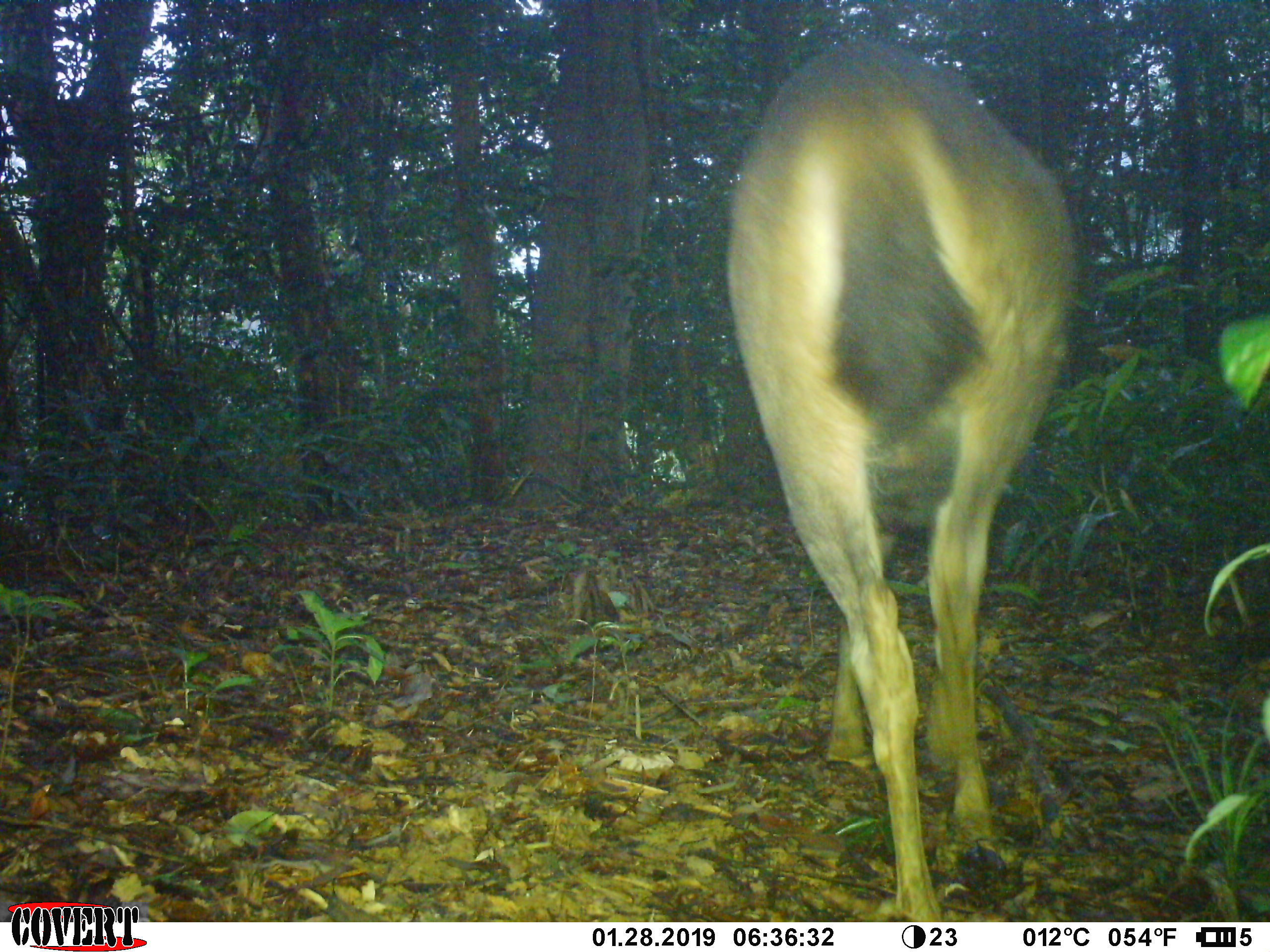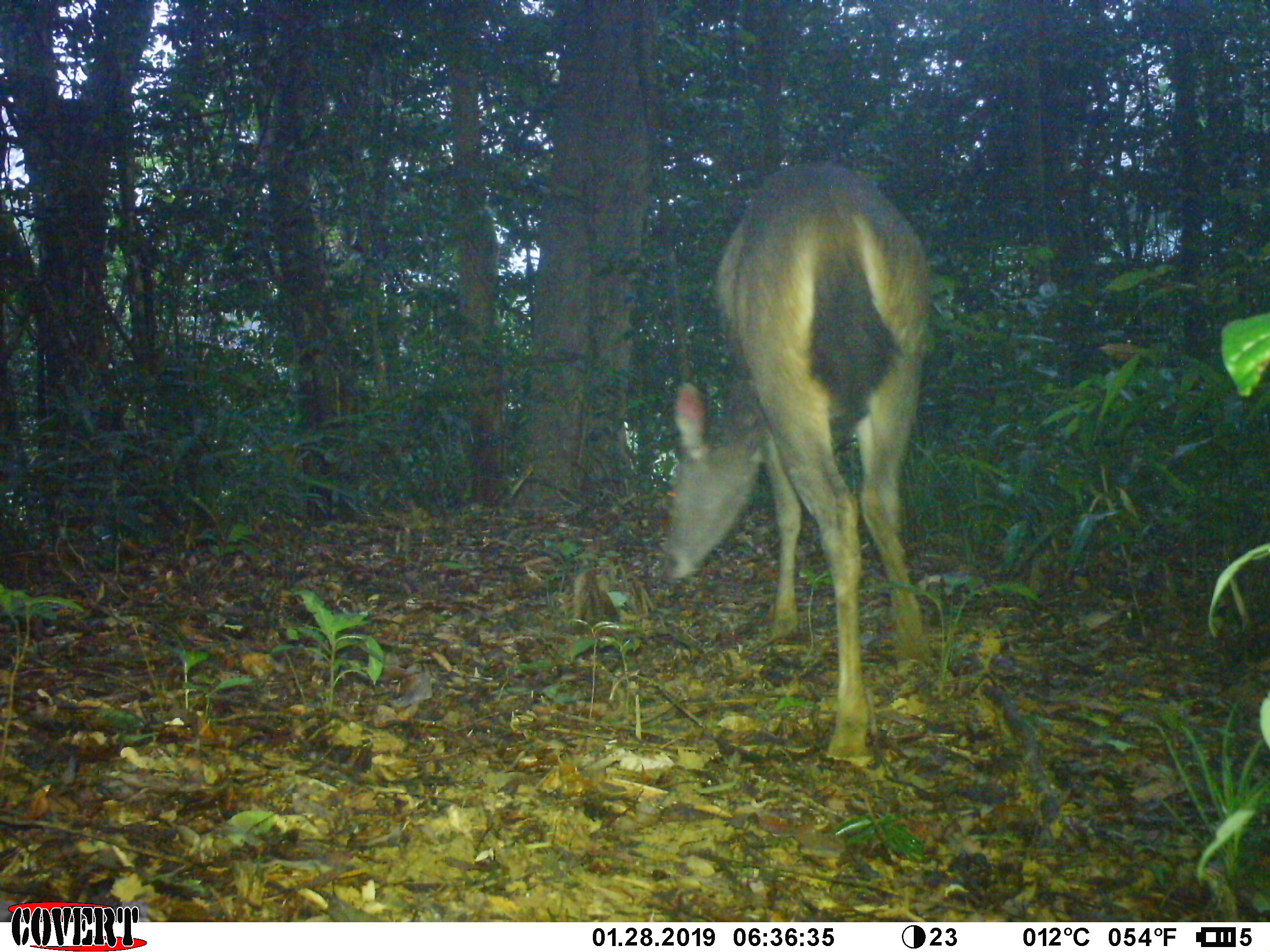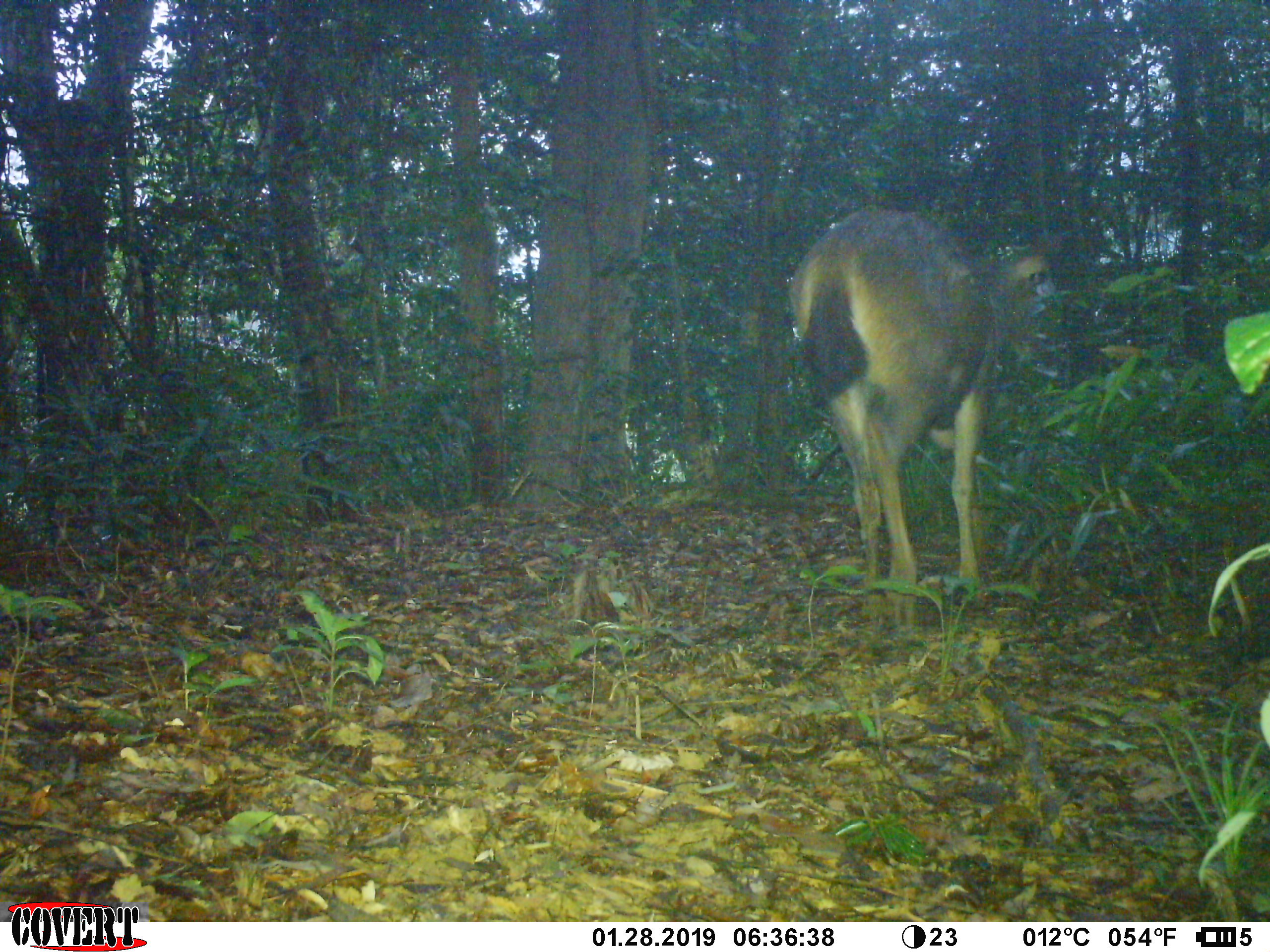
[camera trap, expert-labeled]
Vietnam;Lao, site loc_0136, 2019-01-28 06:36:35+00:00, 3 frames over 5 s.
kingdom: Animalia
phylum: Chordata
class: Mammalia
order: Artiodactyla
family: Cervidae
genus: Rusa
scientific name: Rusa unicolor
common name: sambar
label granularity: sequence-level